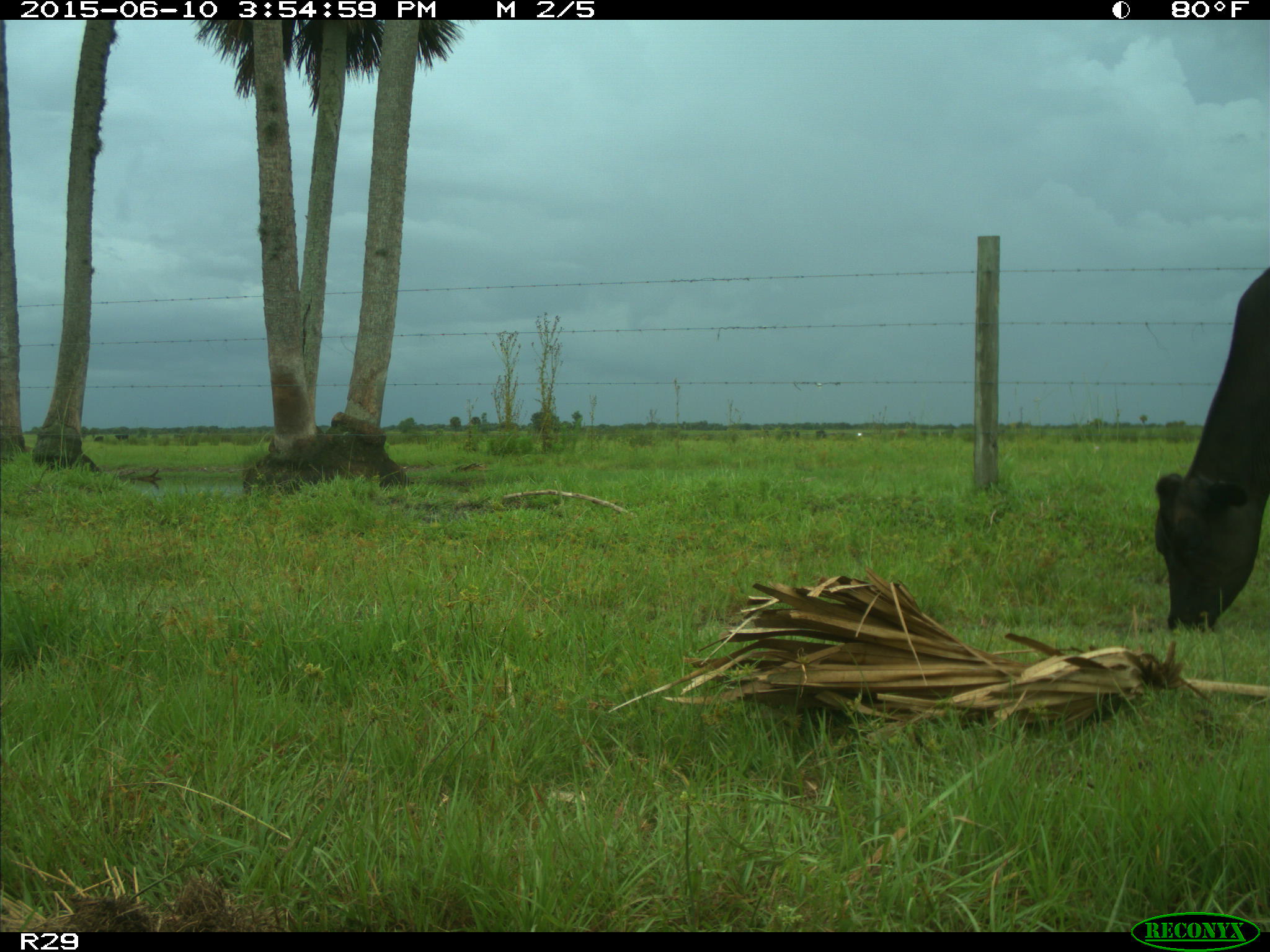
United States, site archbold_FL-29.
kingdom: Animalia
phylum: Chordata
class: Mammalia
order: Artiodactyla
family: Bovidae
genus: Bos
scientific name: Bos taurus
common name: domestic cow